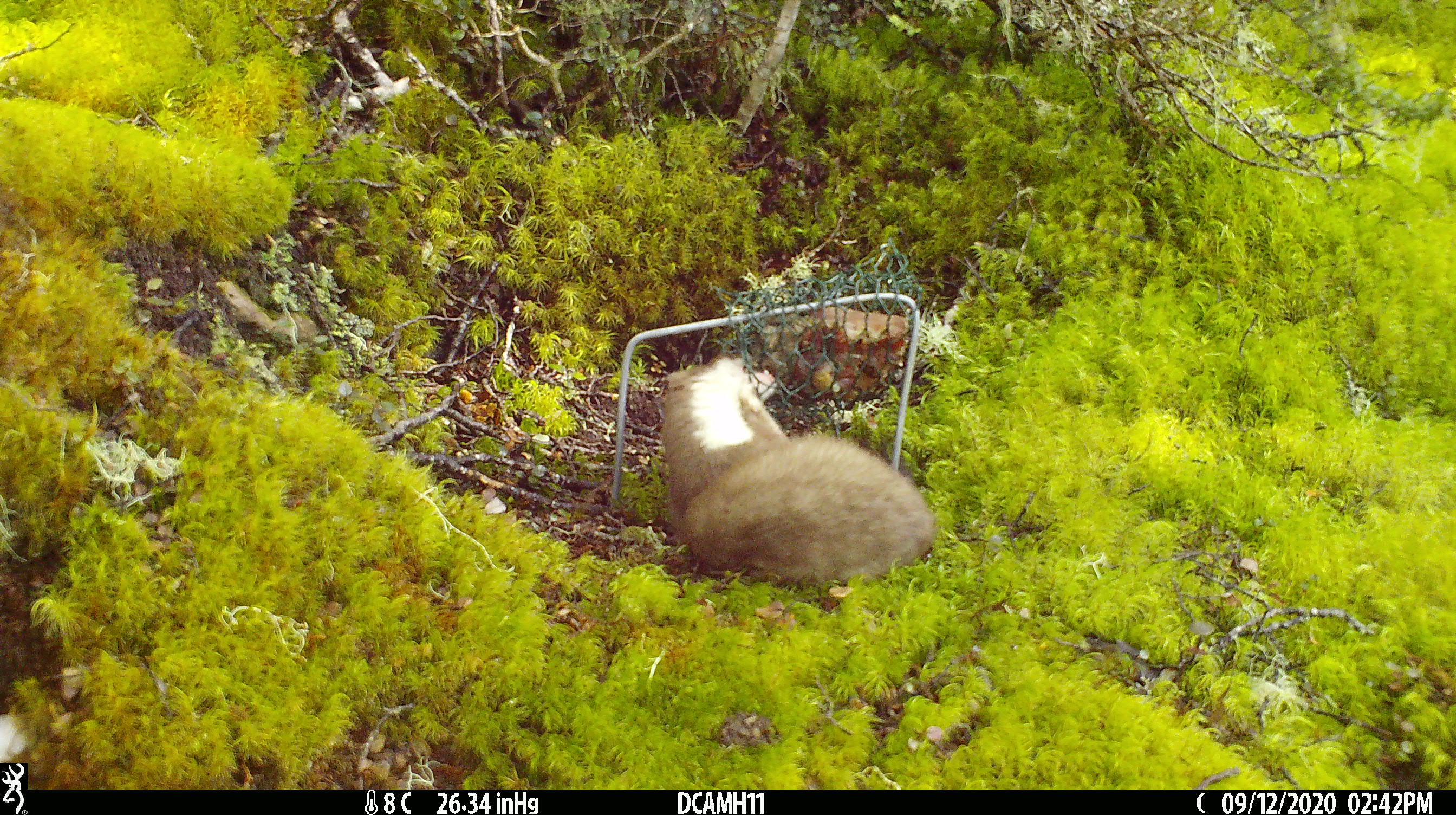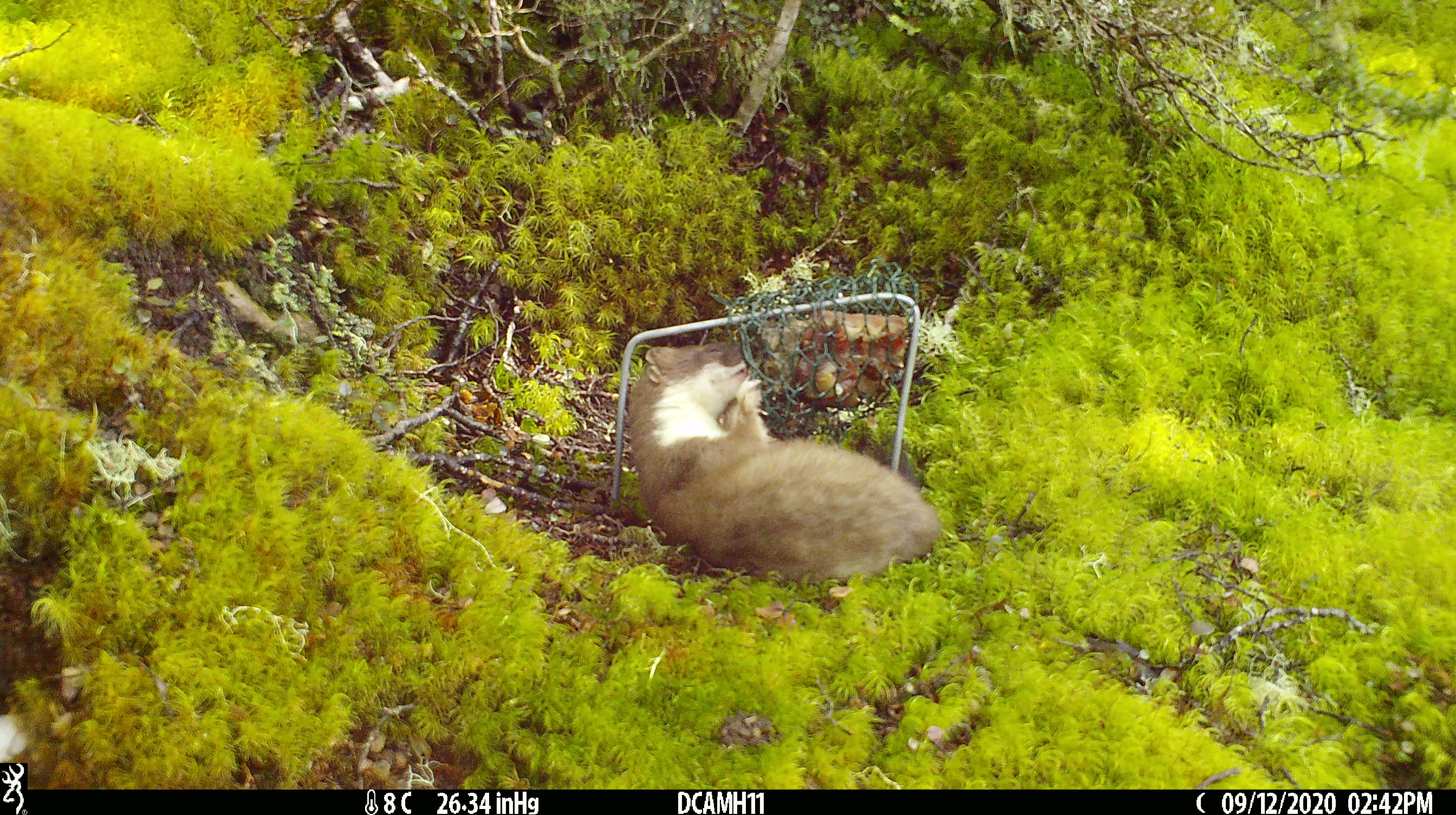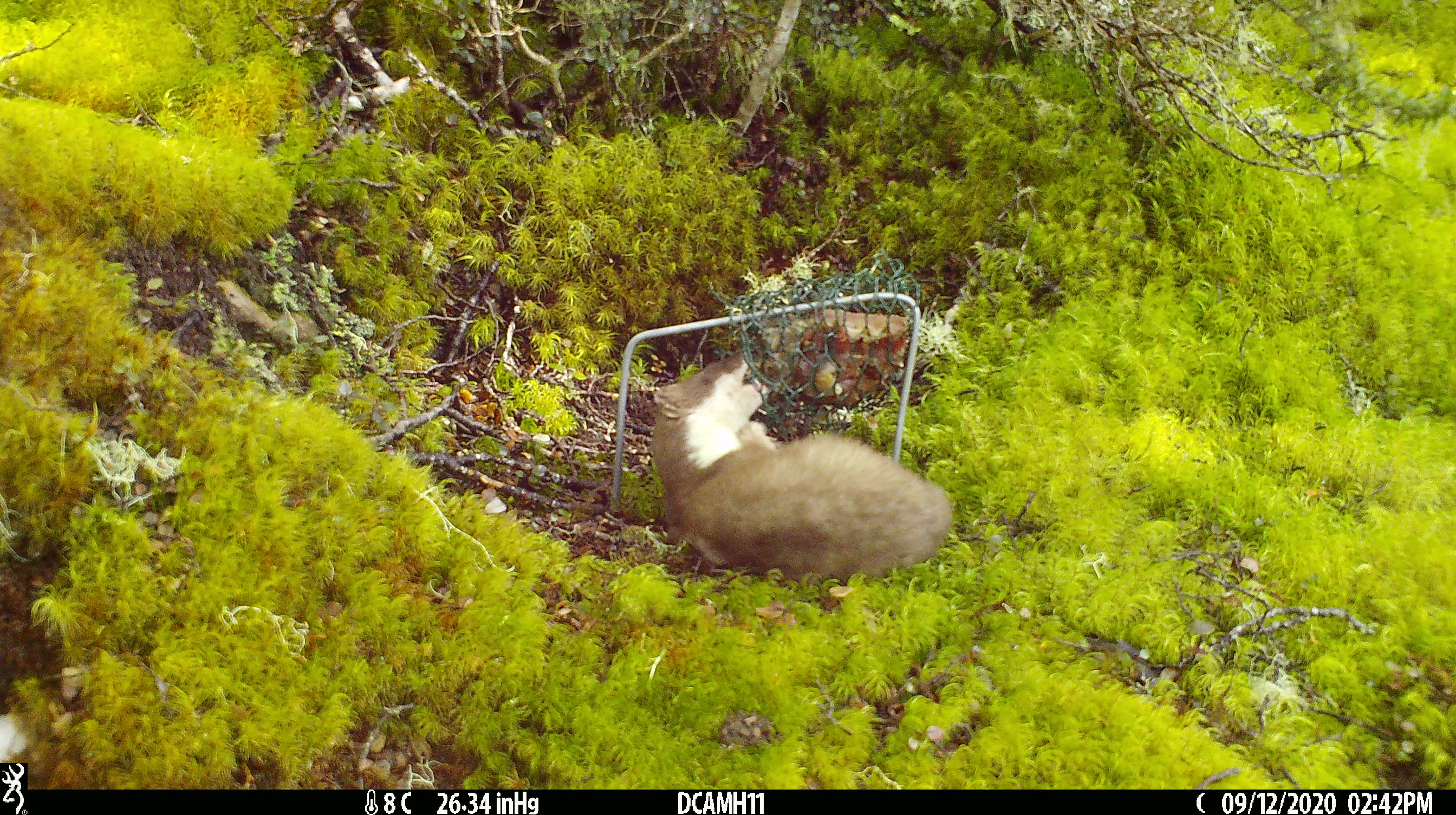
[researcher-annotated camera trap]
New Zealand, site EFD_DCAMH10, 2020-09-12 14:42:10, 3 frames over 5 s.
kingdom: Animalia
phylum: Chordata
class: Mammalia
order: Carnivora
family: Mustelidae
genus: Mustela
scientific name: Mustela erminea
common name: stoat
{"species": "stoat (Mustela erminea)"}